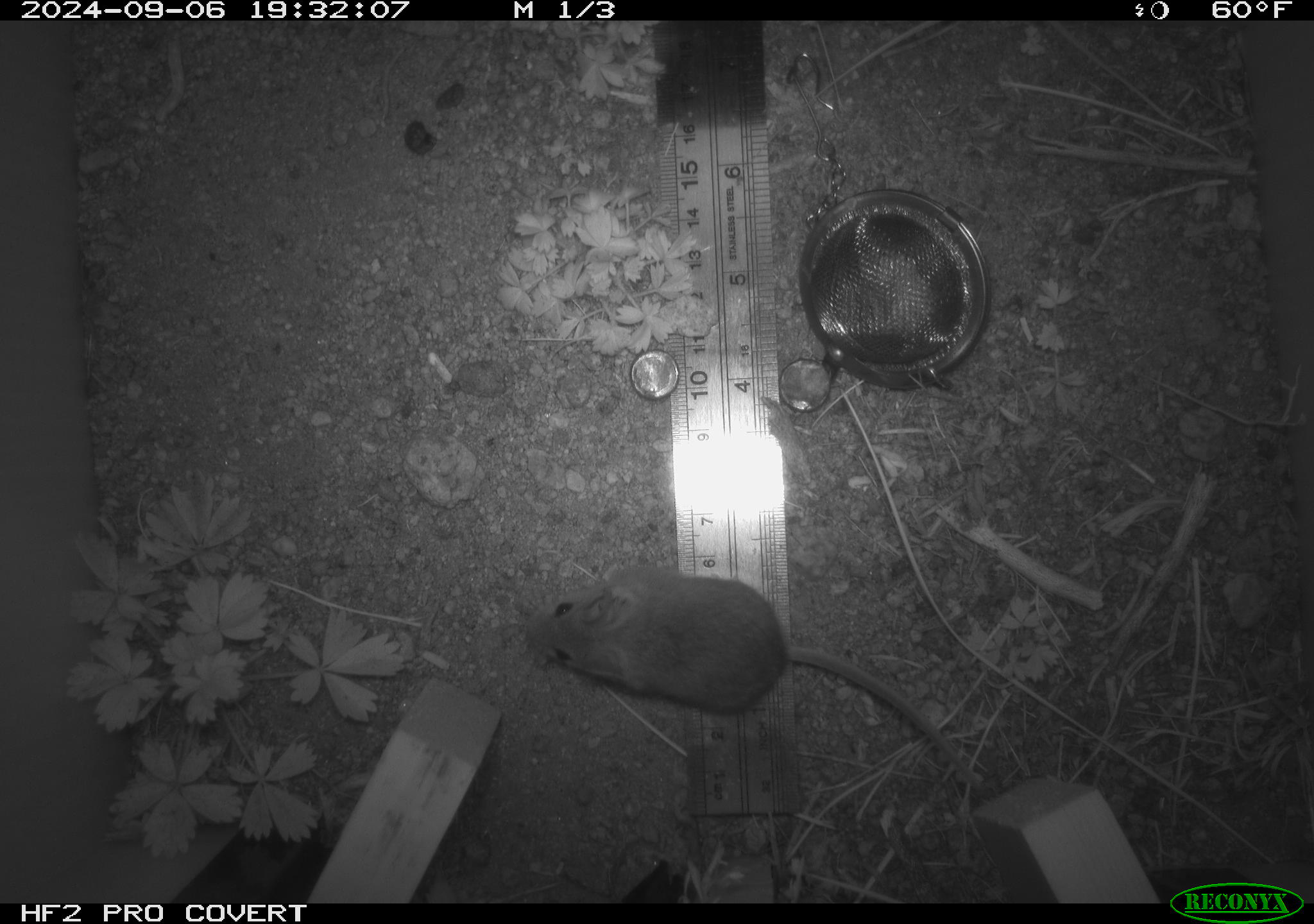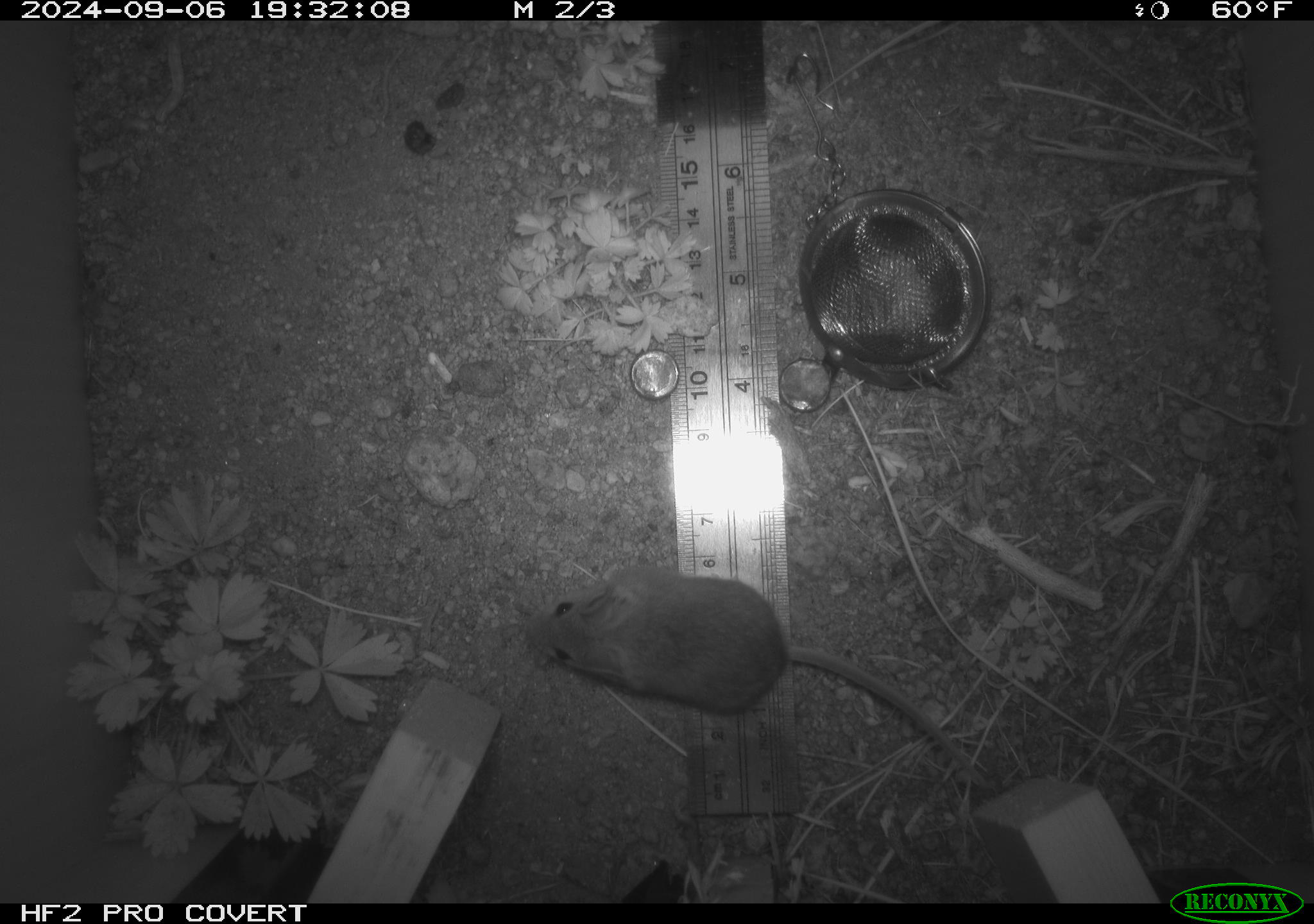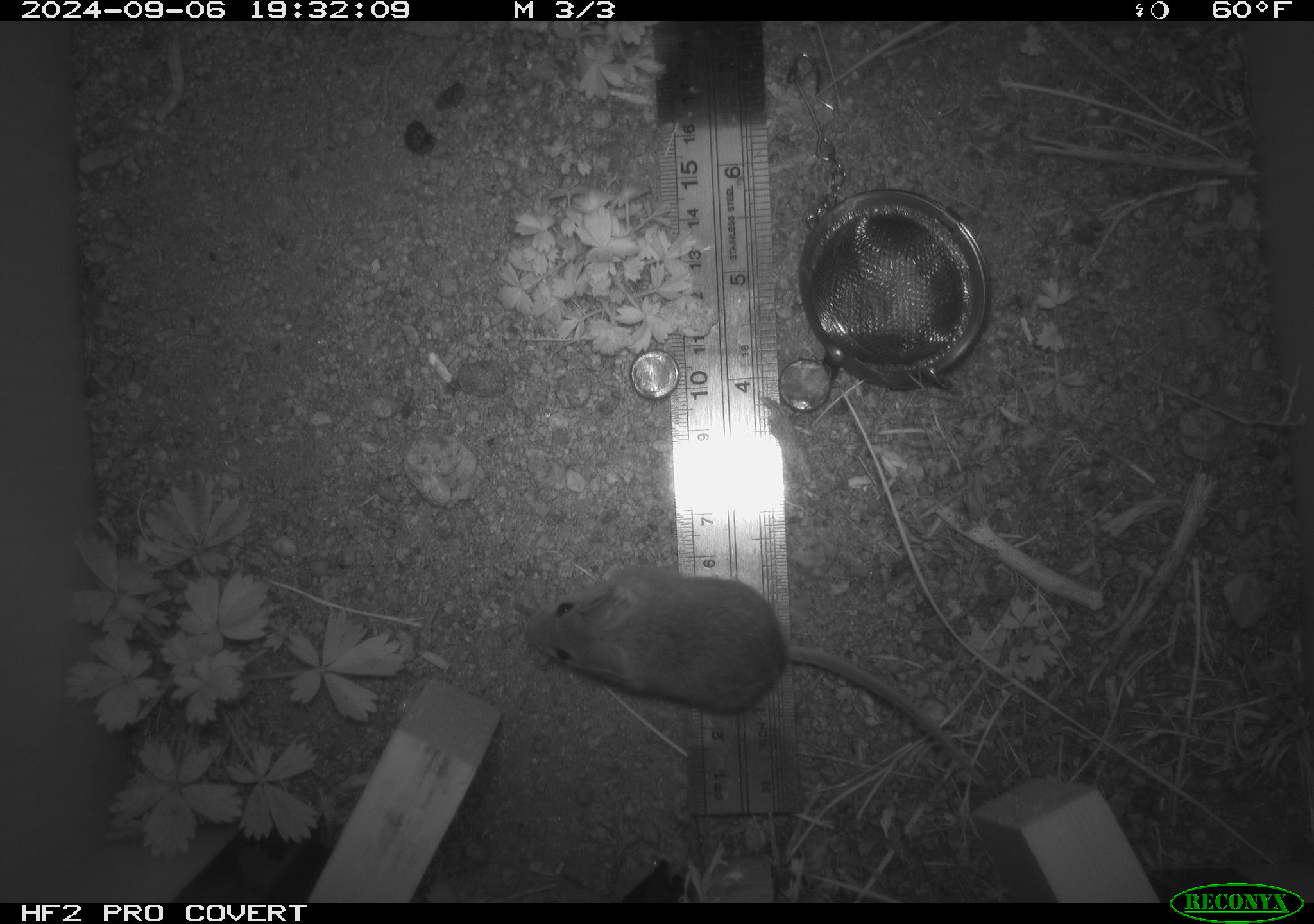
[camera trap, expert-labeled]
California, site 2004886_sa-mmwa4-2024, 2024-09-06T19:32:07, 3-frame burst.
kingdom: Animalia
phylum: Chordata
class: Mammalia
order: Rodentia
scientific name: Rodentia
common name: mouse species